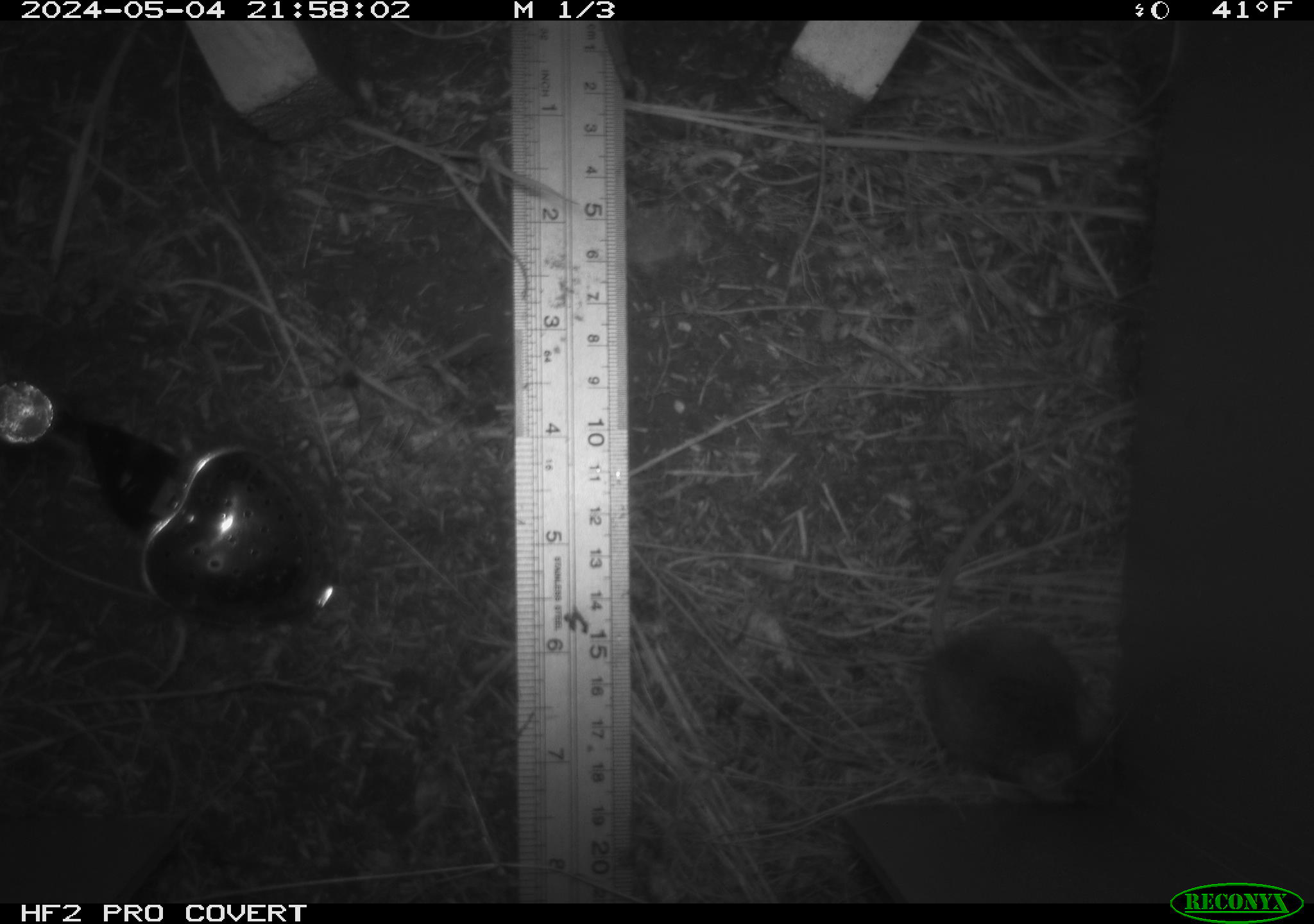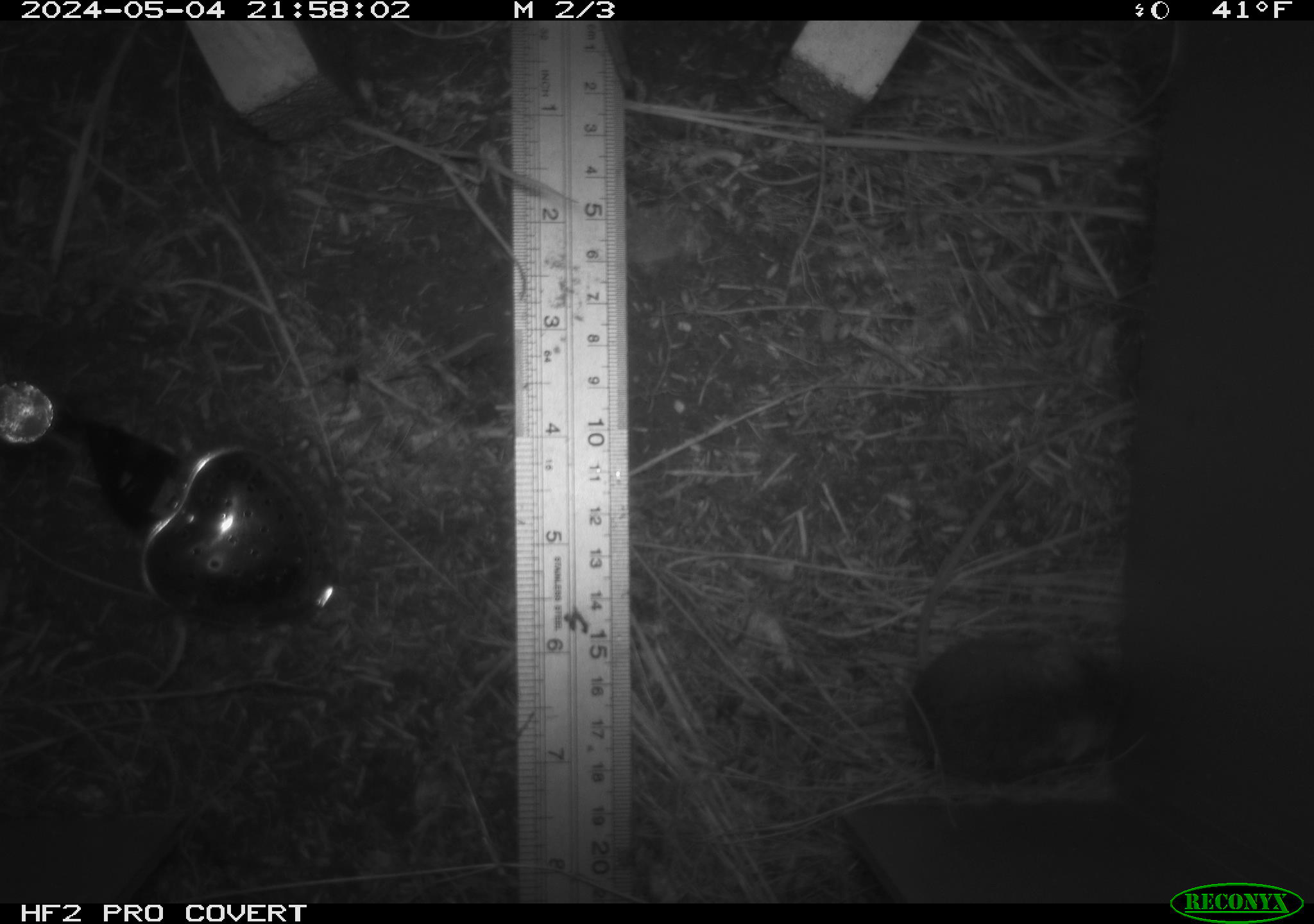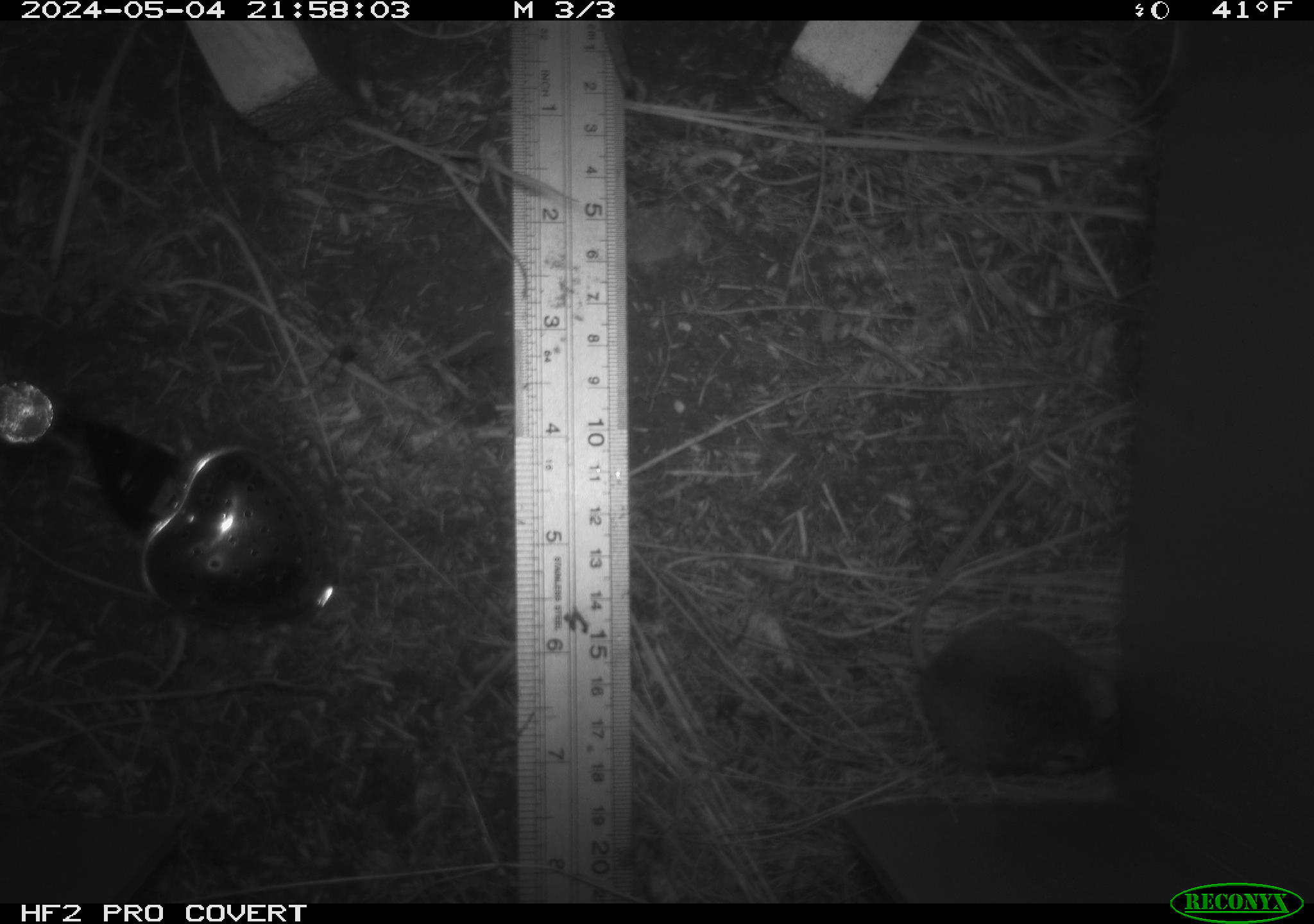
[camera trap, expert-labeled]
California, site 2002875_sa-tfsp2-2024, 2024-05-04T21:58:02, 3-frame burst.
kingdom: Animalia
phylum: Chordata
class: Mammalia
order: Rodentia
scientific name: Rodentia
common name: mouse species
Mouse species (Rodentia).